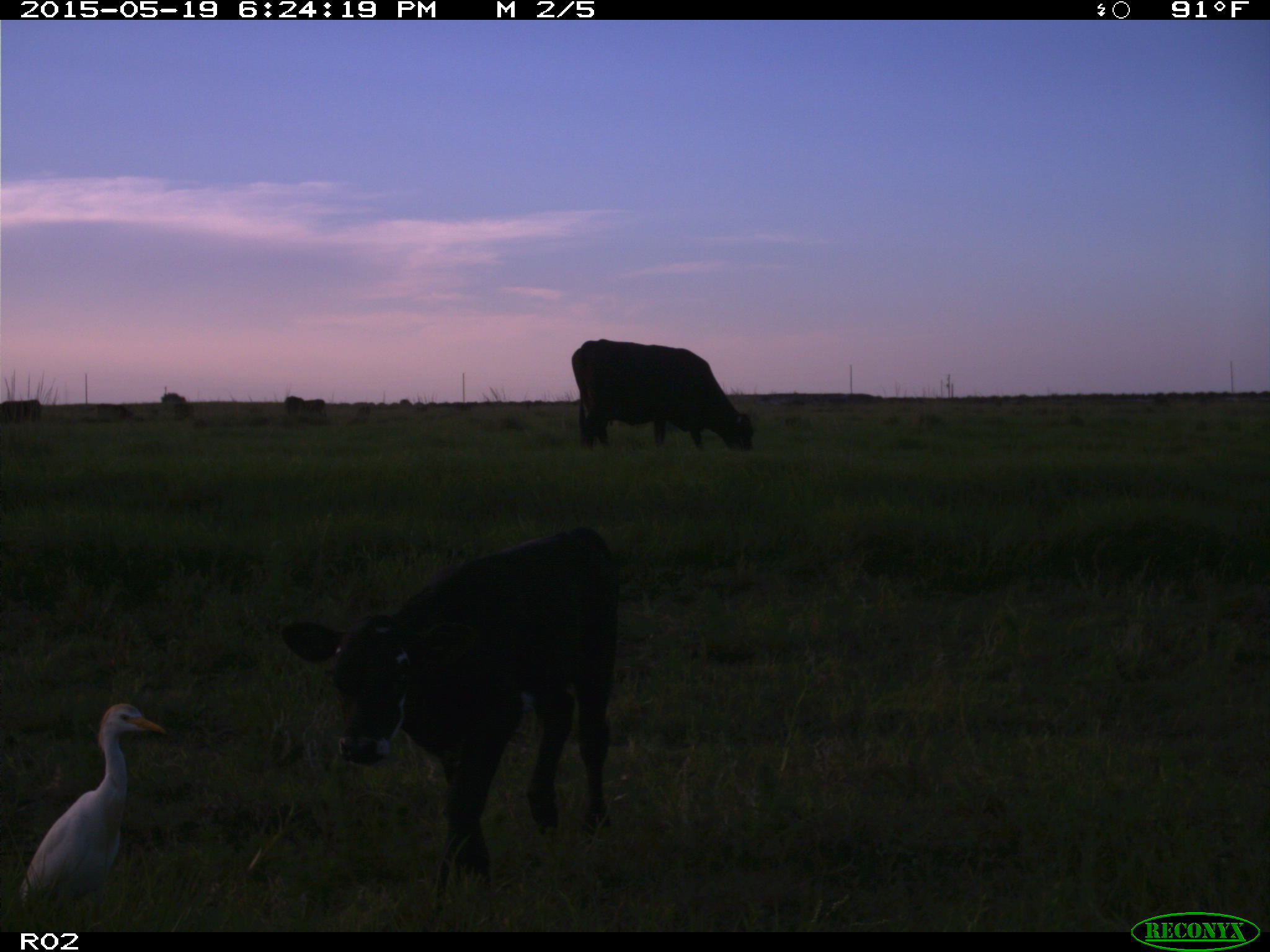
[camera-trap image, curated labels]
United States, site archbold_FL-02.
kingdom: Animalia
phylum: Chordata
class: Mammalia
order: Artiodactyla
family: Bovidae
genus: Bos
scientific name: Bos taurus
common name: domestic cow